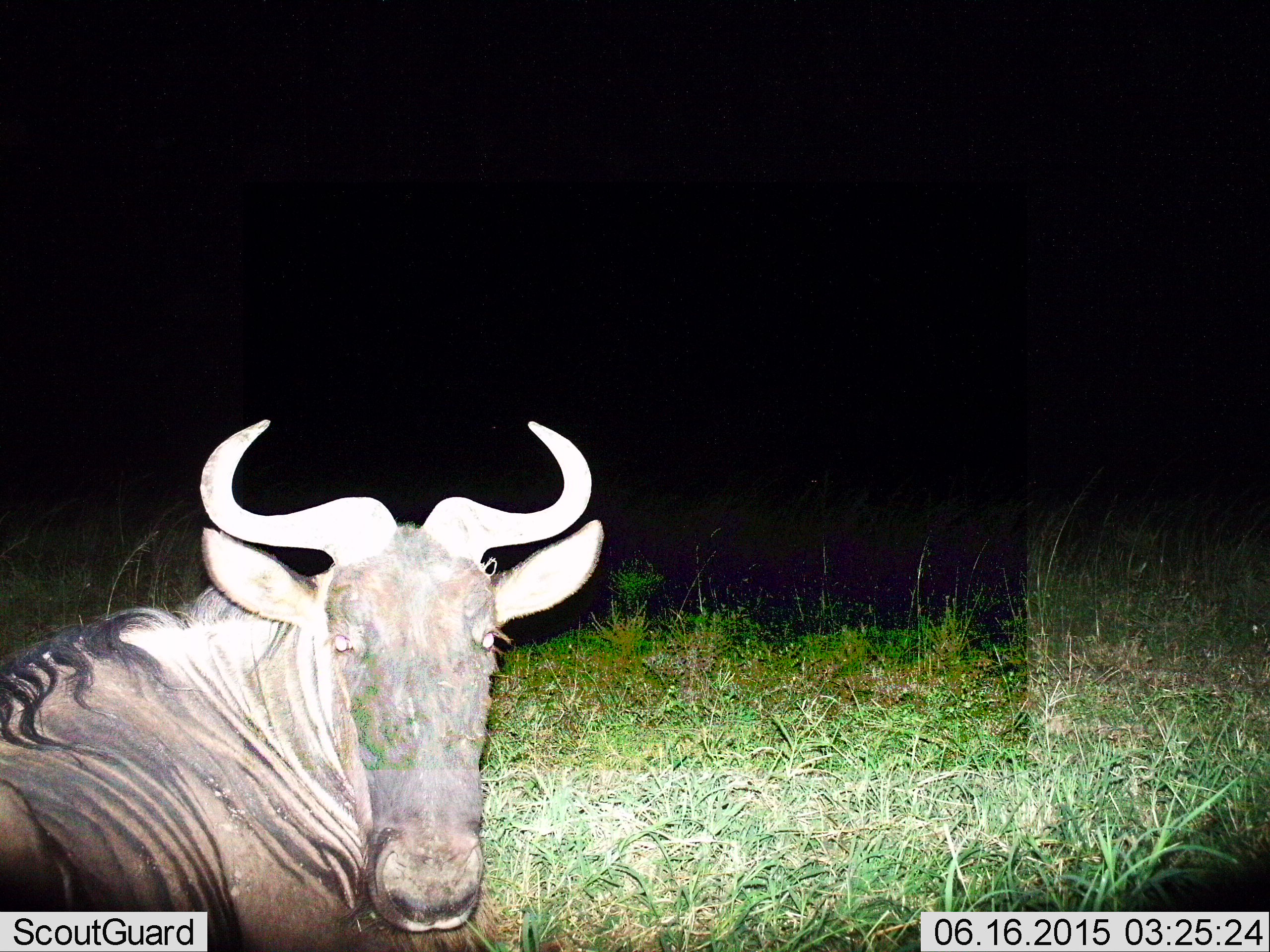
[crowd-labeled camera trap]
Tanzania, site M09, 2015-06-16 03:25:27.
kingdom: Animalia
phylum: Chordata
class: Mammalia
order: Artiodactyla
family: Bovidae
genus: Connochaetes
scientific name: Connochaetes taurinus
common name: blue wildebeest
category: wildebeest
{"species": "wildebeest (blue wildebeest) (Connochaetes taurinus)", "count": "1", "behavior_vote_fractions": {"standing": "40%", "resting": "70%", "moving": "0%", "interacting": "10%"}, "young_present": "0%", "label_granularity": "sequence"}